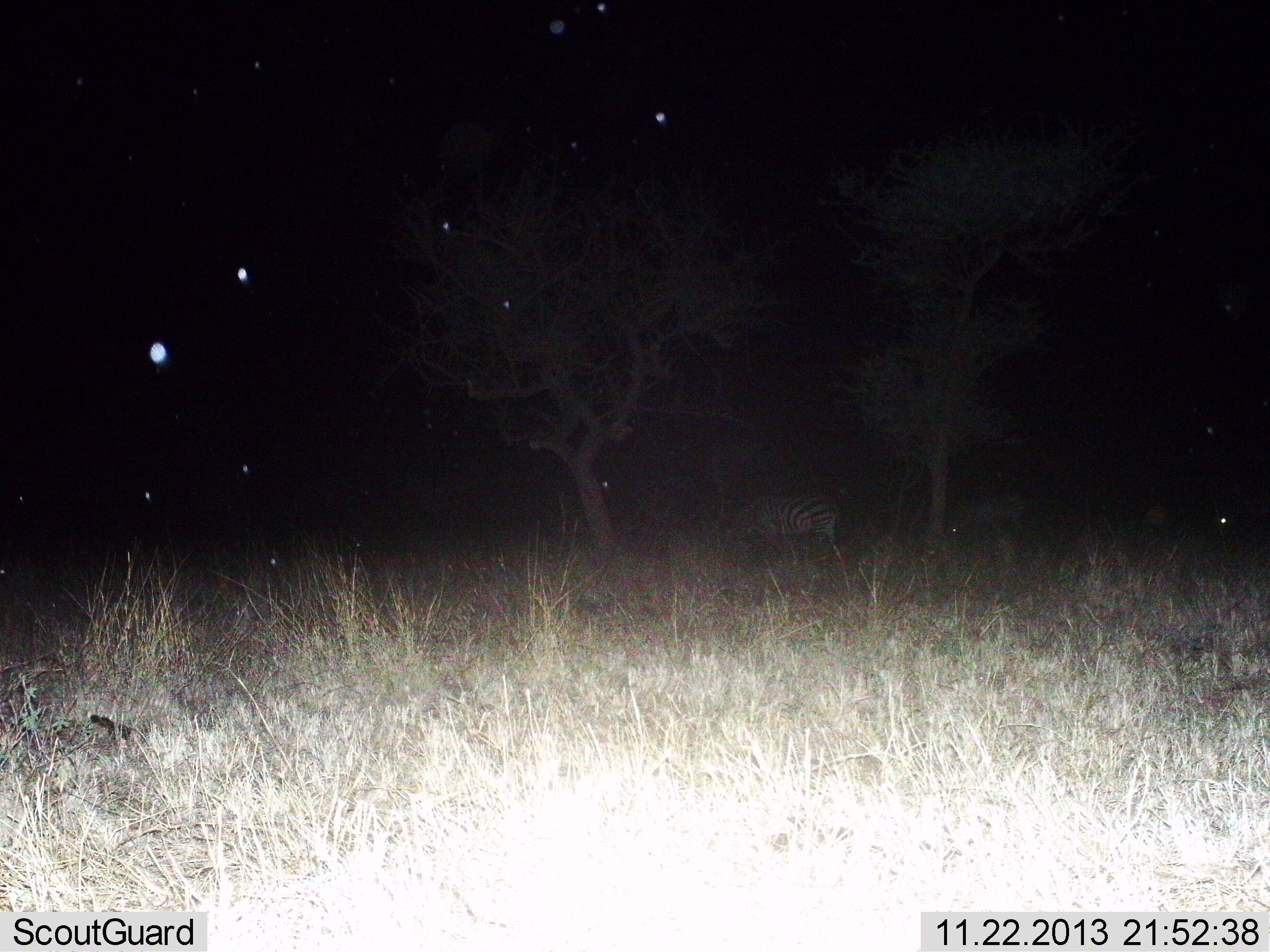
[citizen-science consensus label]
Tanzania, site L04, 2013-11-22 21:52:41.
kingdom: Animalia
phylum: Chordata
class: Mammalia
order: Perissodactyla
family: Equidae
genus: Equus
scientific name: Equus quagga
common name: plains zebra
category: zebra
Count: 2.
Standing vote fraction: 42%.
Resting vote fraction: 0%.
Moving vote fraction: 0%.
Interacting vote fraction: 0%.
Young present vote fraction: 0%.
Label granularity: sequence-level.